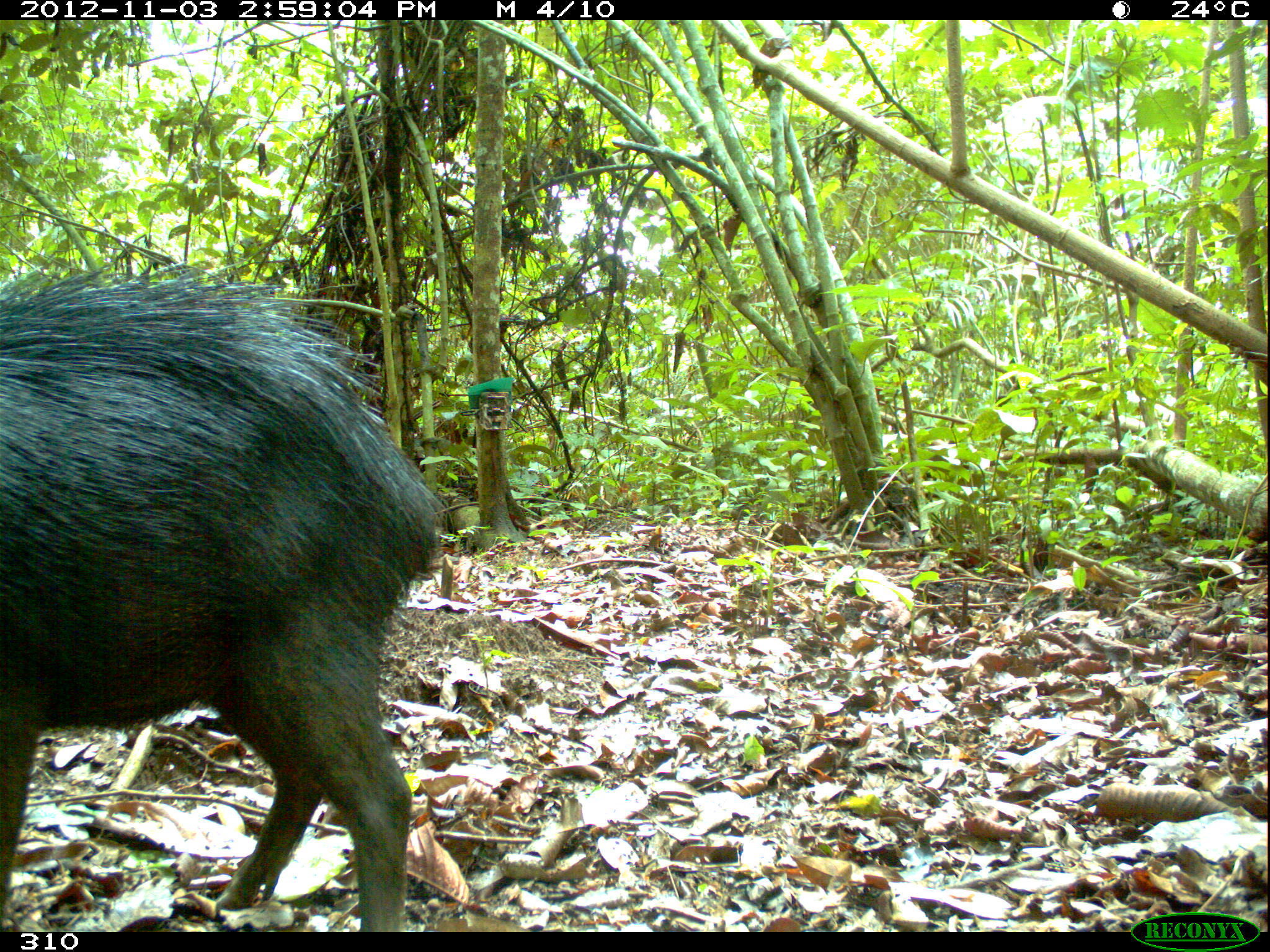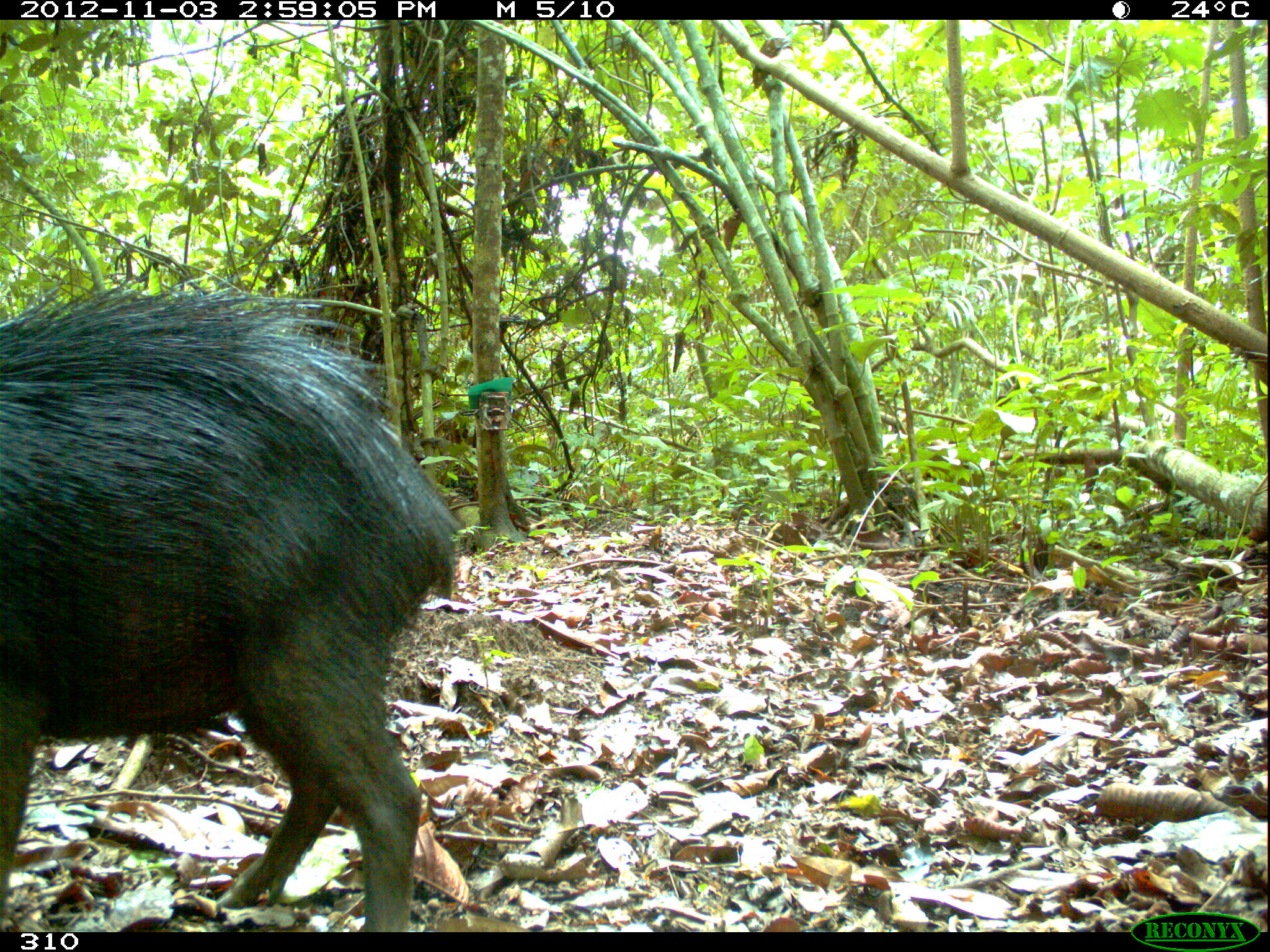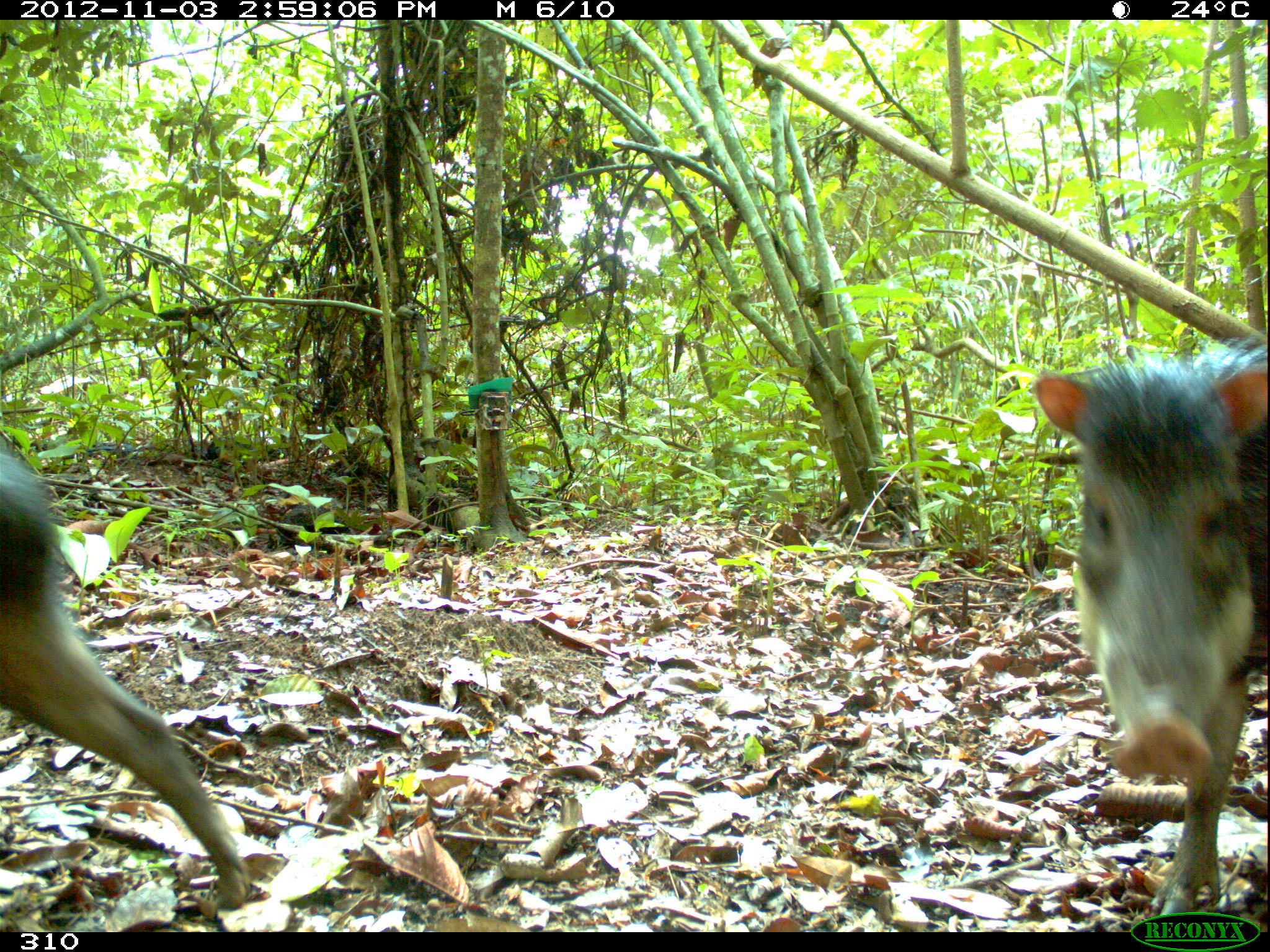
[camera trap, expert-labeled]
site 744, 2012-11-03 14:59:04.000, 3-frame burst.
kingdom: Animalia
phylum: Chordata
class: Mammalia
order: Artiodactyla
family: Tayassuidae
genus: Tayassu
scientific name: Tayassu pecari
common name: white-lipped peccary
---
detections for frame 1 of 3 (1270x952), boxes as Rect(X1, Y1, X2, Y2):
tayassu pecari: Rect(2, 266, 442, 933)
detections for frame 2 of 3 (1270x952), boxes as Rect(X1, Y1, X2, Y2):
tayassu pecari: Rect(0, 273, 460, 934)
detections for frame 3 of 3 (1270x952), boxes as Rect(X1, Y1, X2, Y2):
tayassu pecari: Rect(1026, 337, 1268, 916); Rect(0, 429, 261, 933)